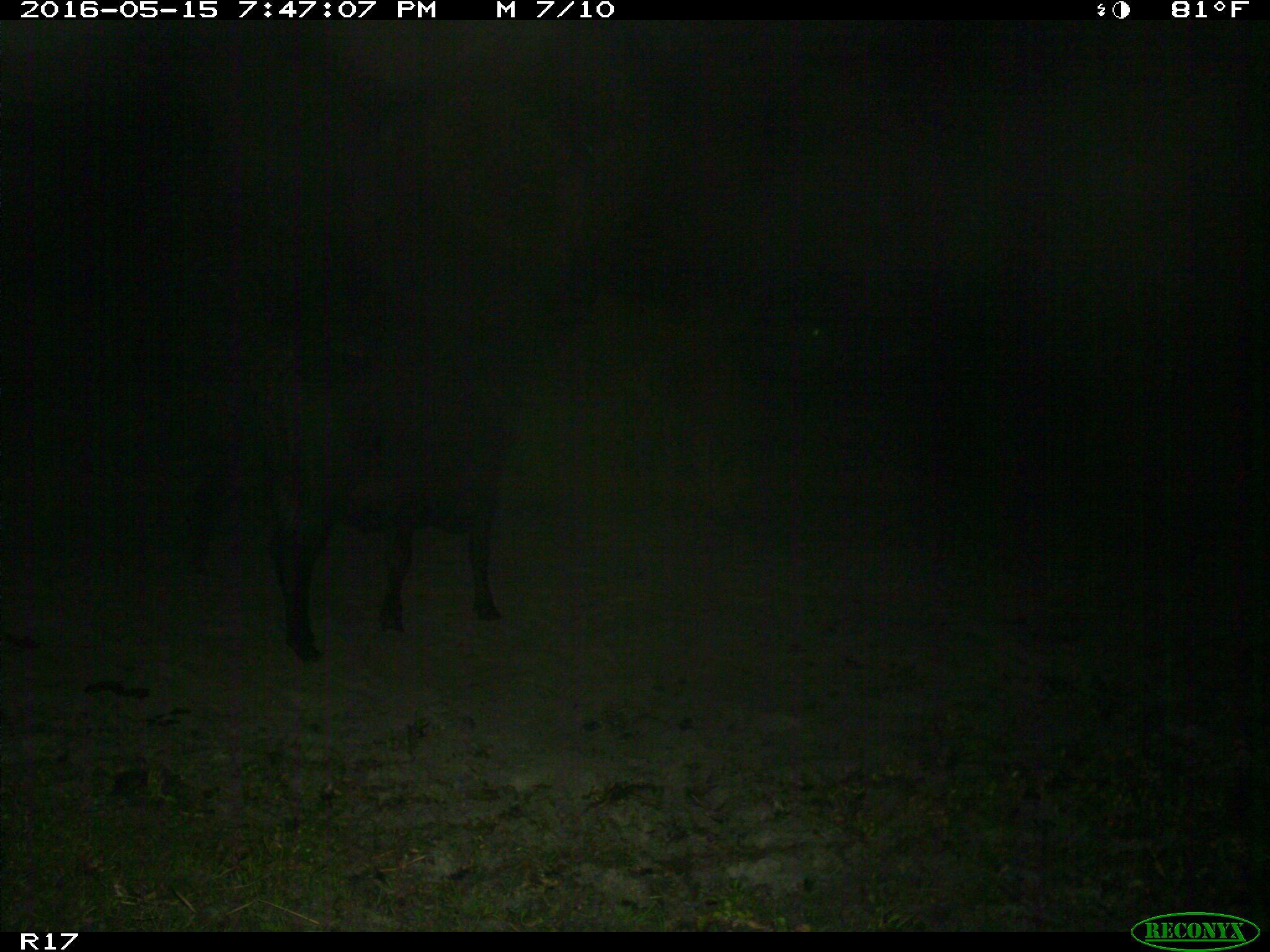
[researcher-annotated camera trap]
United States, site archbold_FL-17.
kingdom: Animalia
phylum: Chordata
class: Mammalia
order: Artiodactyla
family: Bovidae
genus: Bos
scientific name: Bos taurus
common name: domestic cow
Bos taurus (domestic cow).